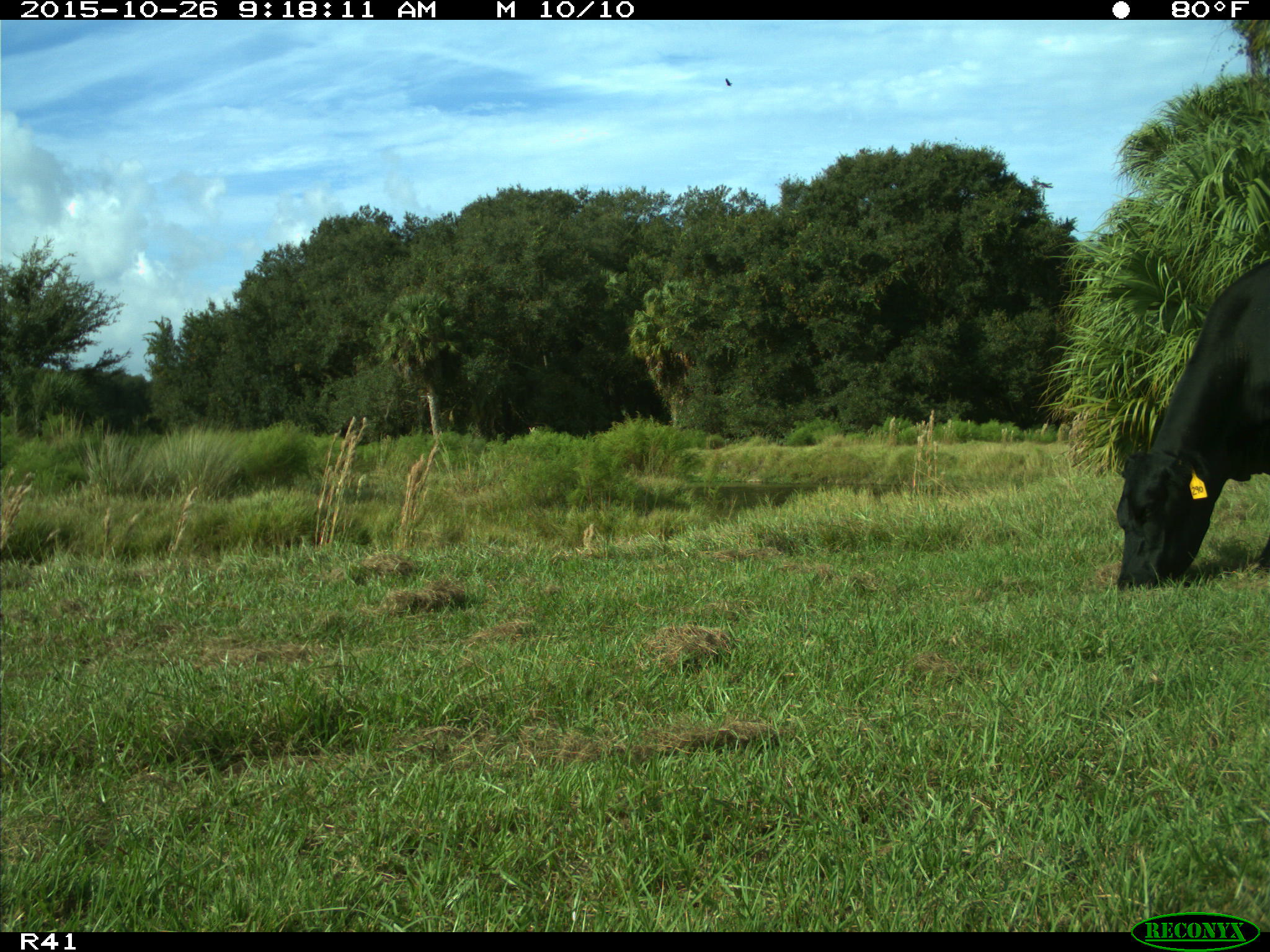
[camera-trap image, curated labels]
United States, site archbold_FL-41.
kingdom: Animalia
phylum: Chordata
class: Mammalia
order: Artiodactyla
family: Bovidae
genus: Bos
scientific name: Bos taurus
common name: domestic cow